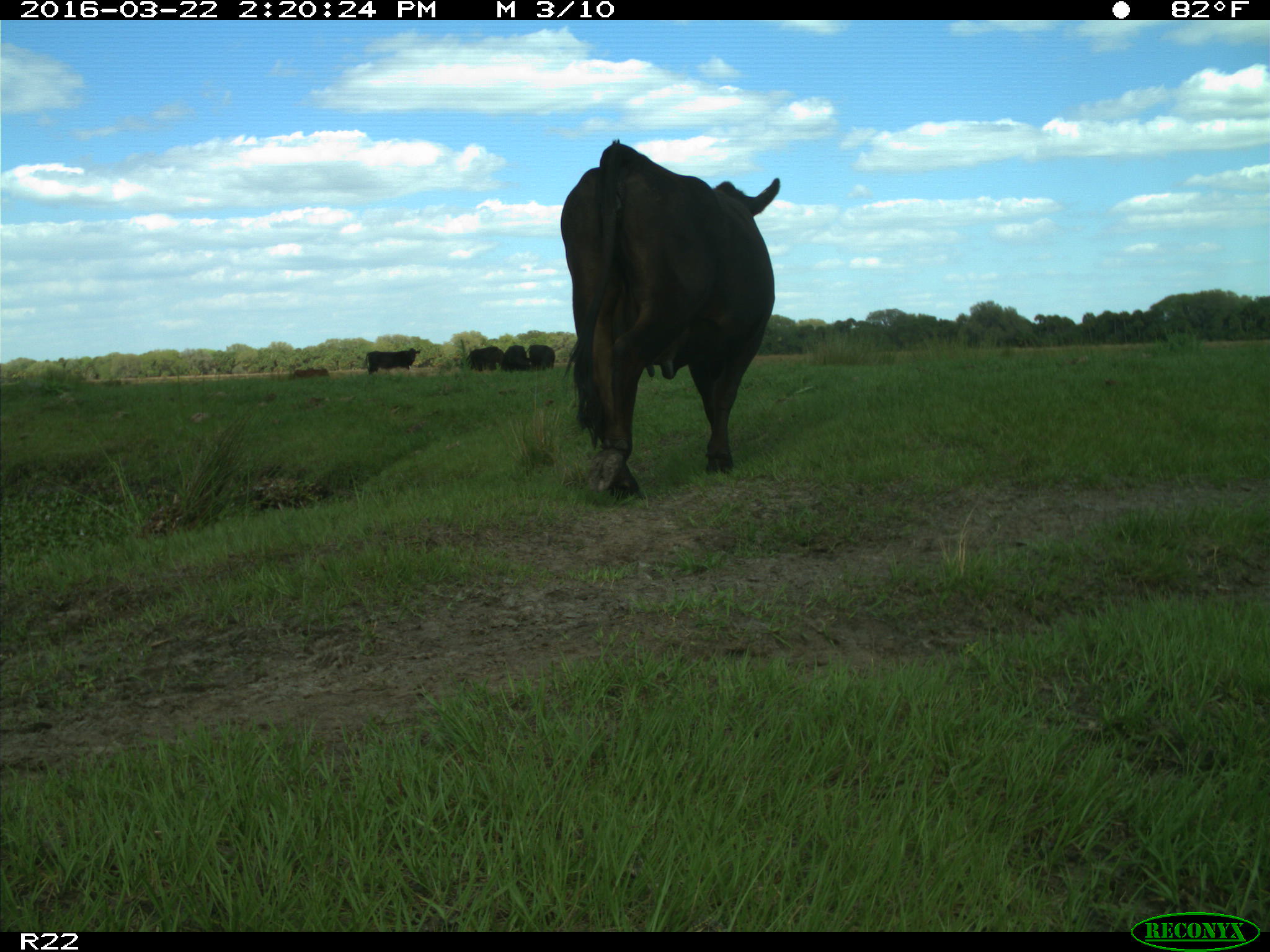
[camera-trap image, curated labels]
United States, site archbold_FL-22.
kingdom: Animalia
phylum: Chordata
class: Mammalia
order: Artiodactyla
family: Bovidae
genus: Bos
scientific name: Bos taurus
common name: domestic cow